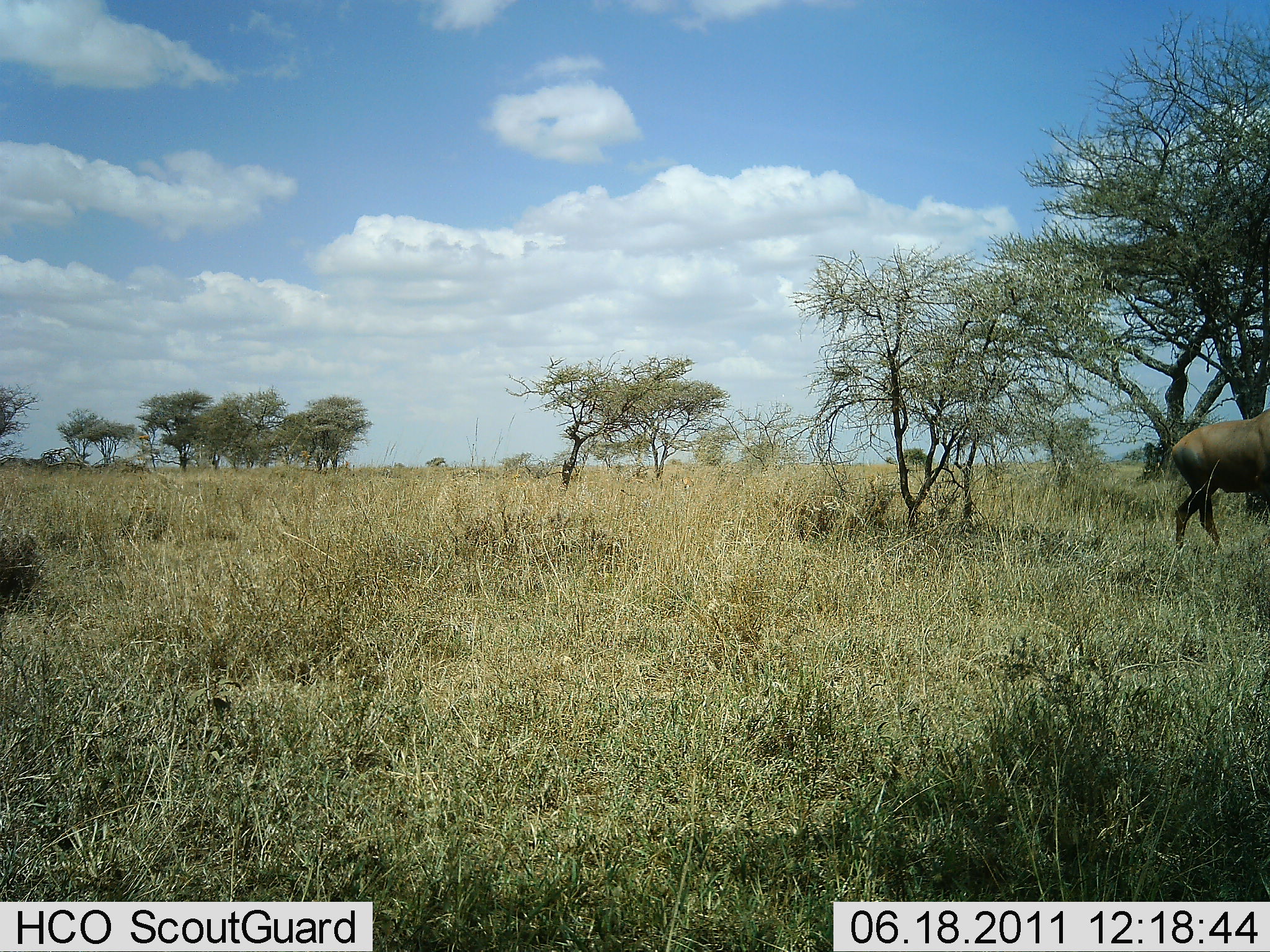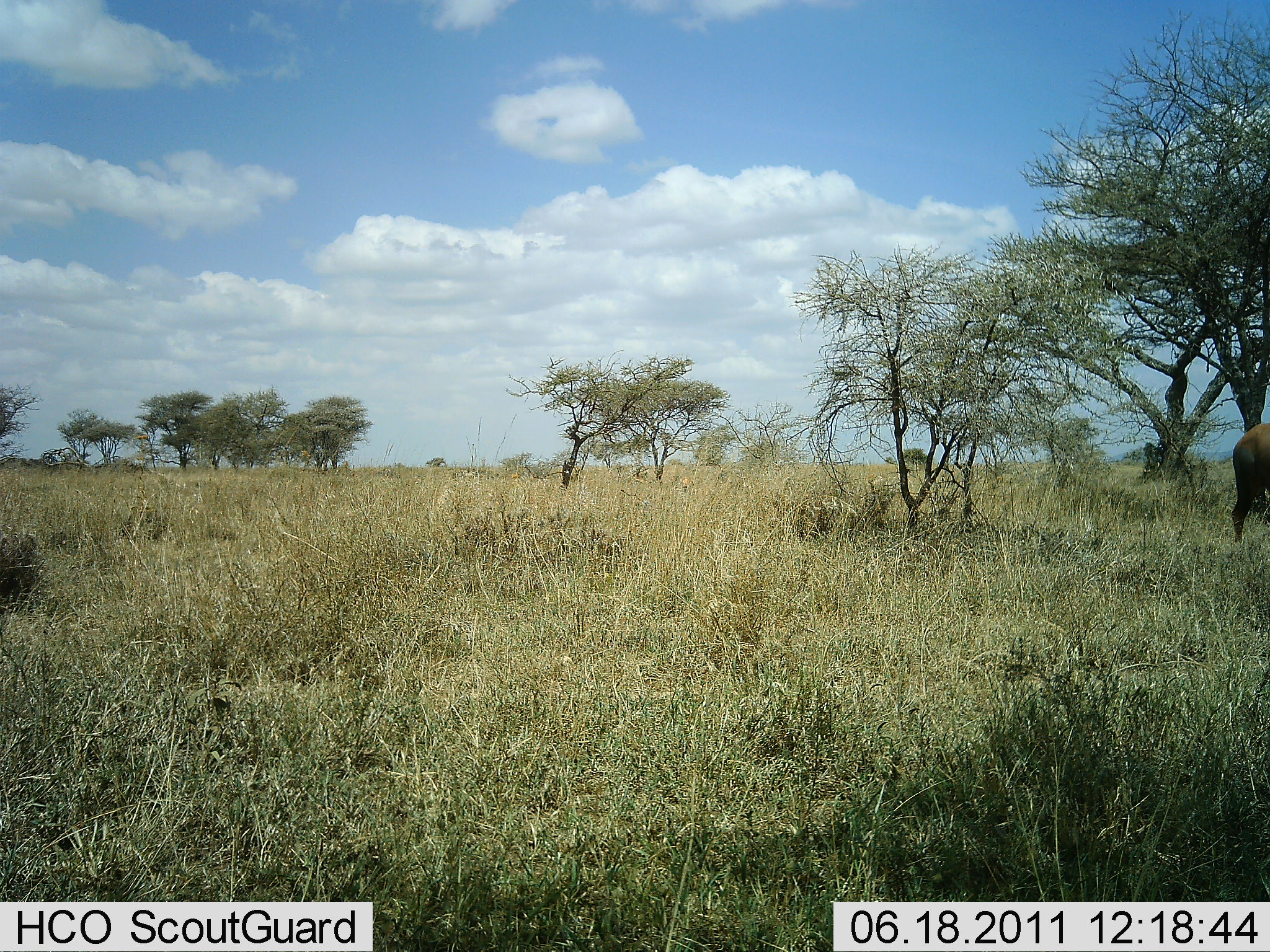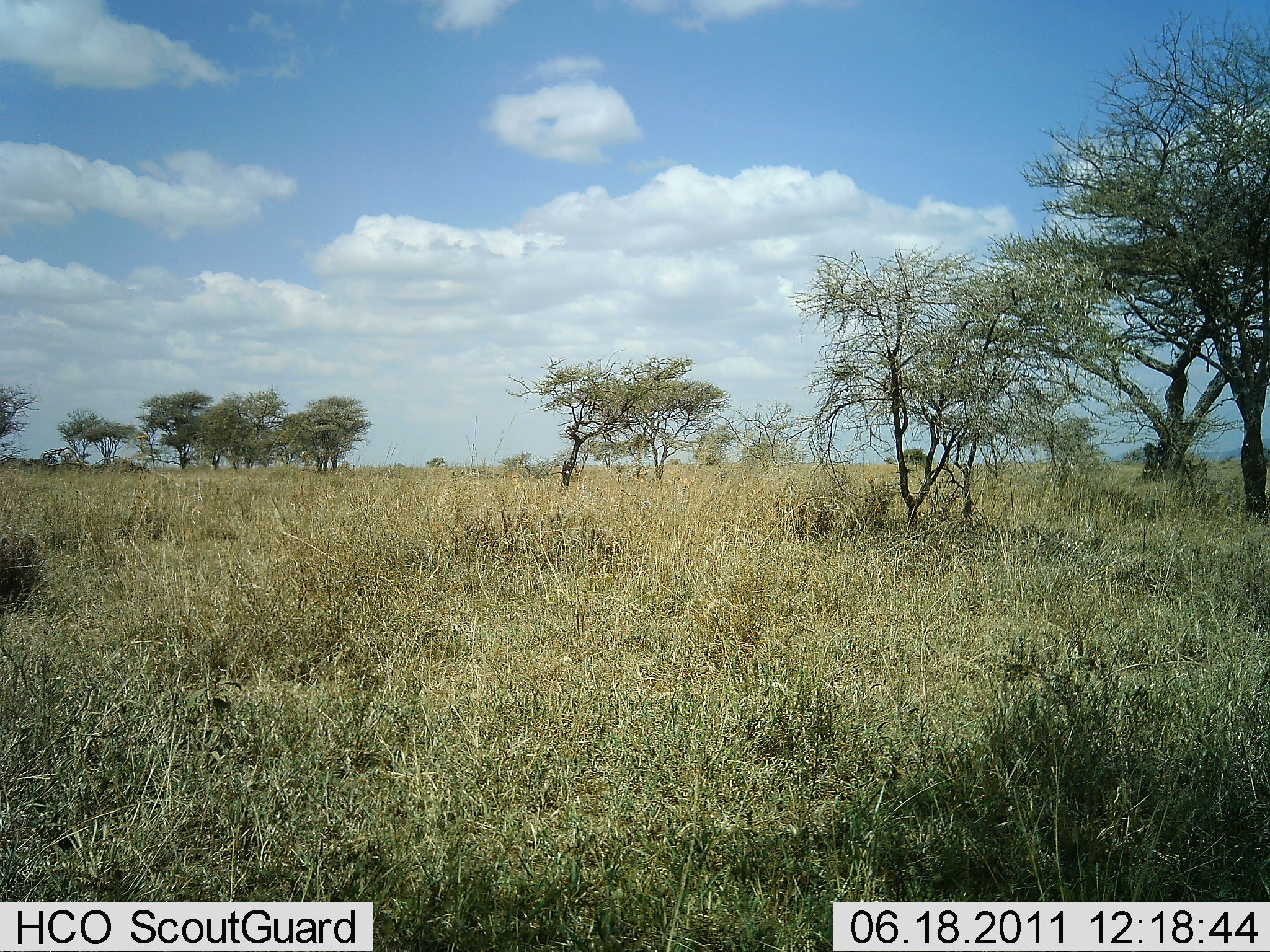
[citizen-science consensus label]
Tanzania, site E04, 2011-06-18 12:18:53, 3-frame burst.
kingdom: Animalia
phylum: Chordata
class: Mammalia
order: Artiodactyla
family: Bovidae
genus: Damaliscus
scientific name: Damaliscus lunatus jimela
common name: topi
Topi (Damaliscus lunatus jimela), count 1. Behavior (volunteer vote fractions): standing 0%, resting 0%, moving 100%, interacting 0%. Young present (vote fraction): 0%. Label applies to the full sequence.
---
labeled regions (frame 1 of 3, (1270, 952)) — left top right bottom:
animal: 1169 407 1270 554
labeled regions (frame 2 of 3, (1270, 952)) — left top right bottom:
animal: 1229 420 1270 545